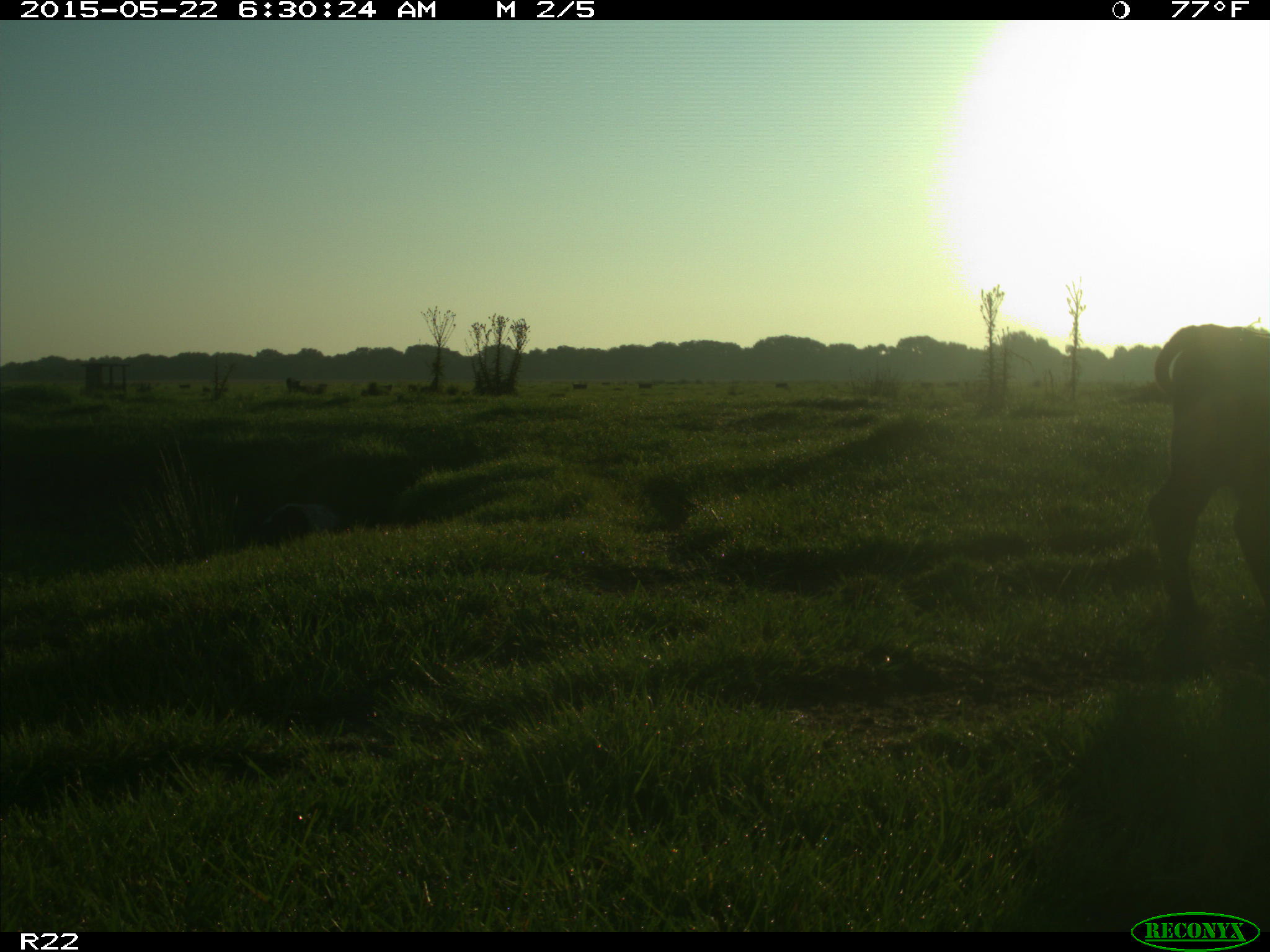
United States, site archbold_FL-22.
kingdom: Animalia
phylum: Chordata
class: Mammalia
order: Artiodactyla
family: Bovidae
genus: Bos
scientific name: Bos taurus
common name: domestic cow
Bos taurus (domestic cow).